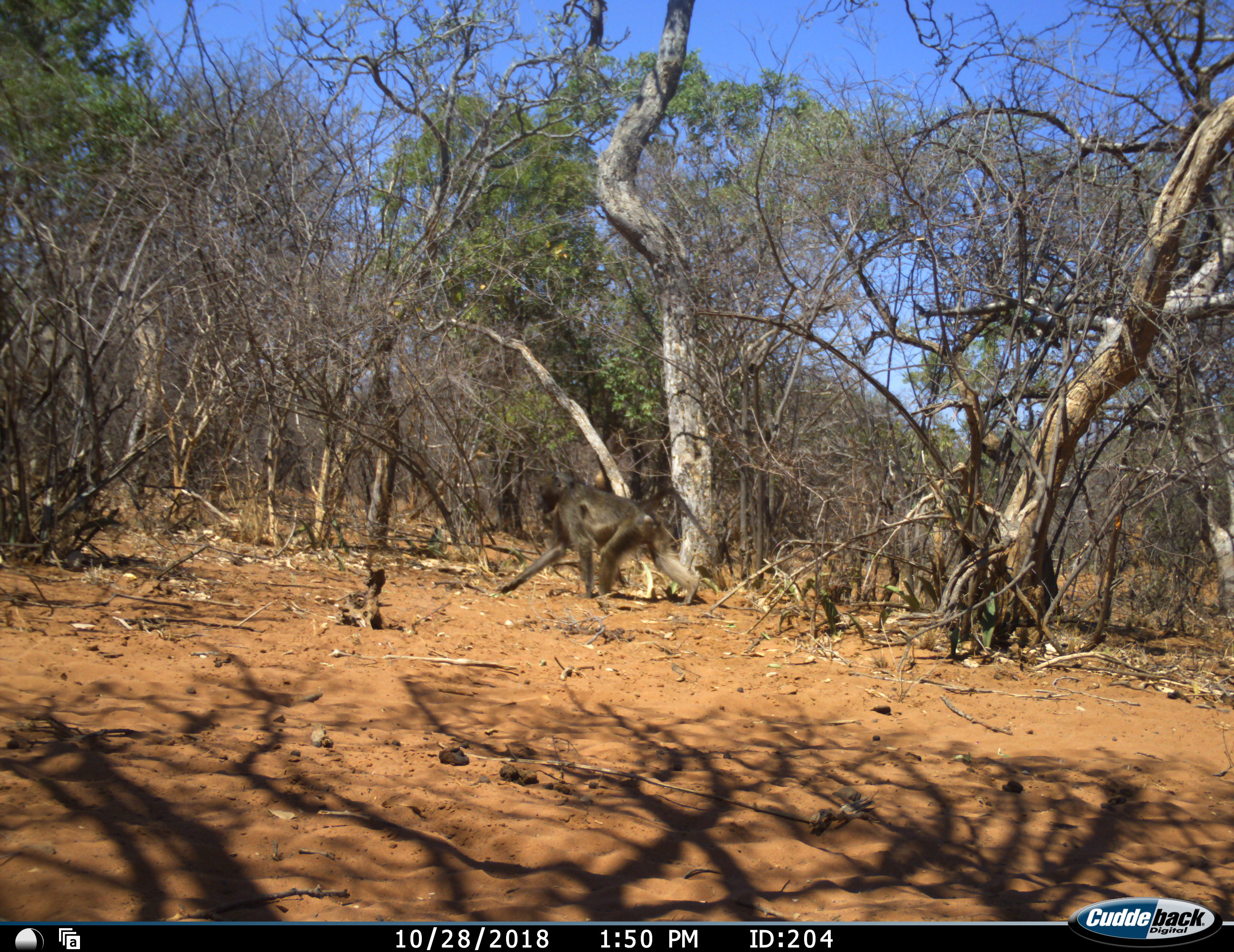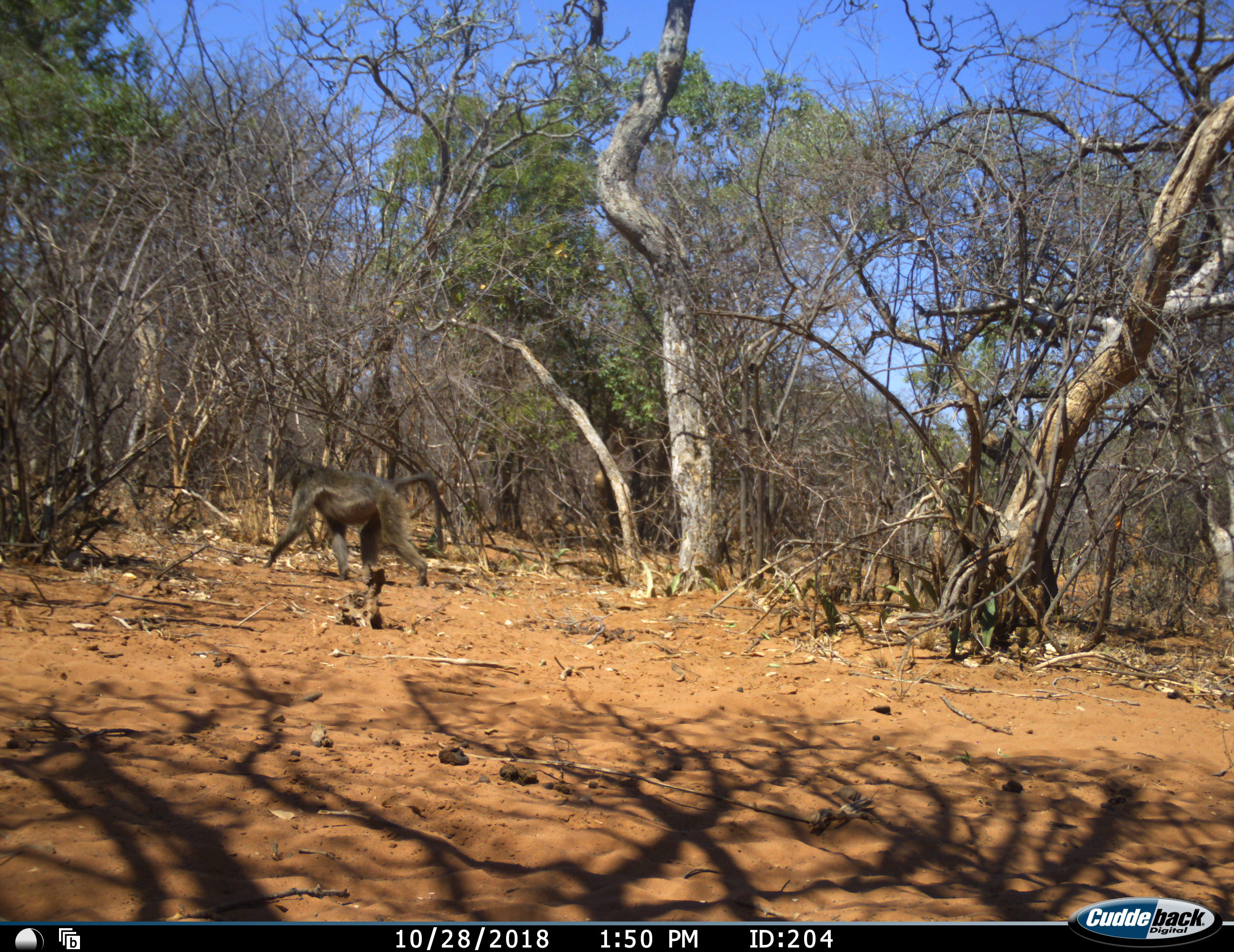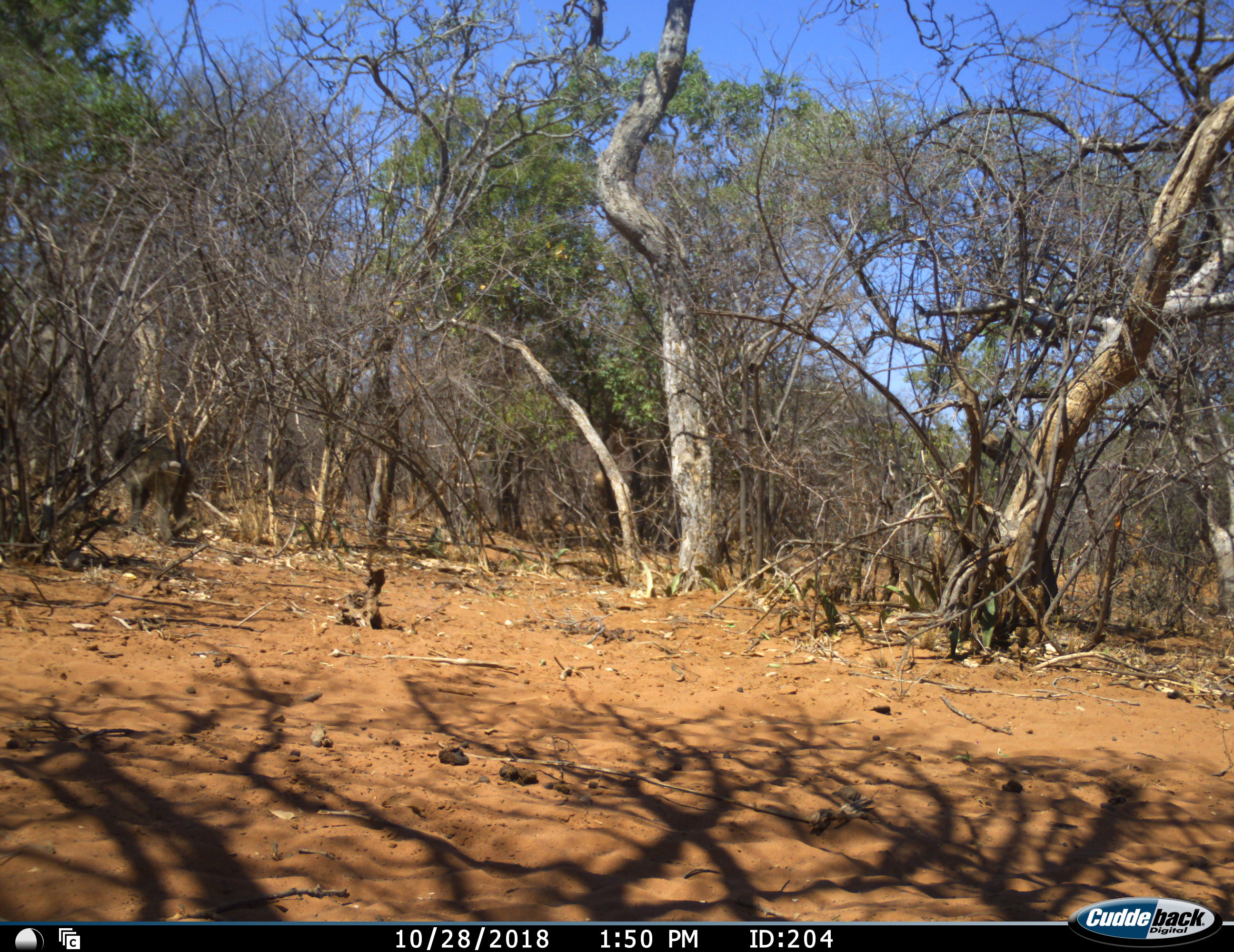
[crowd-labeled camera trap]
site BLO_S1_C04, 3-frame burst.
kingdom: Animalia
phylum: Chordata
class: Mammalia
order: Primates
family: Cercopithecidae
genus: Papio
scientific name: Papio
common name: baboon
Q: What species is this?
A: Baboon (Papio).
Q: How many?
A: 1.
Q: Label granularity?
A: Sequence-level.